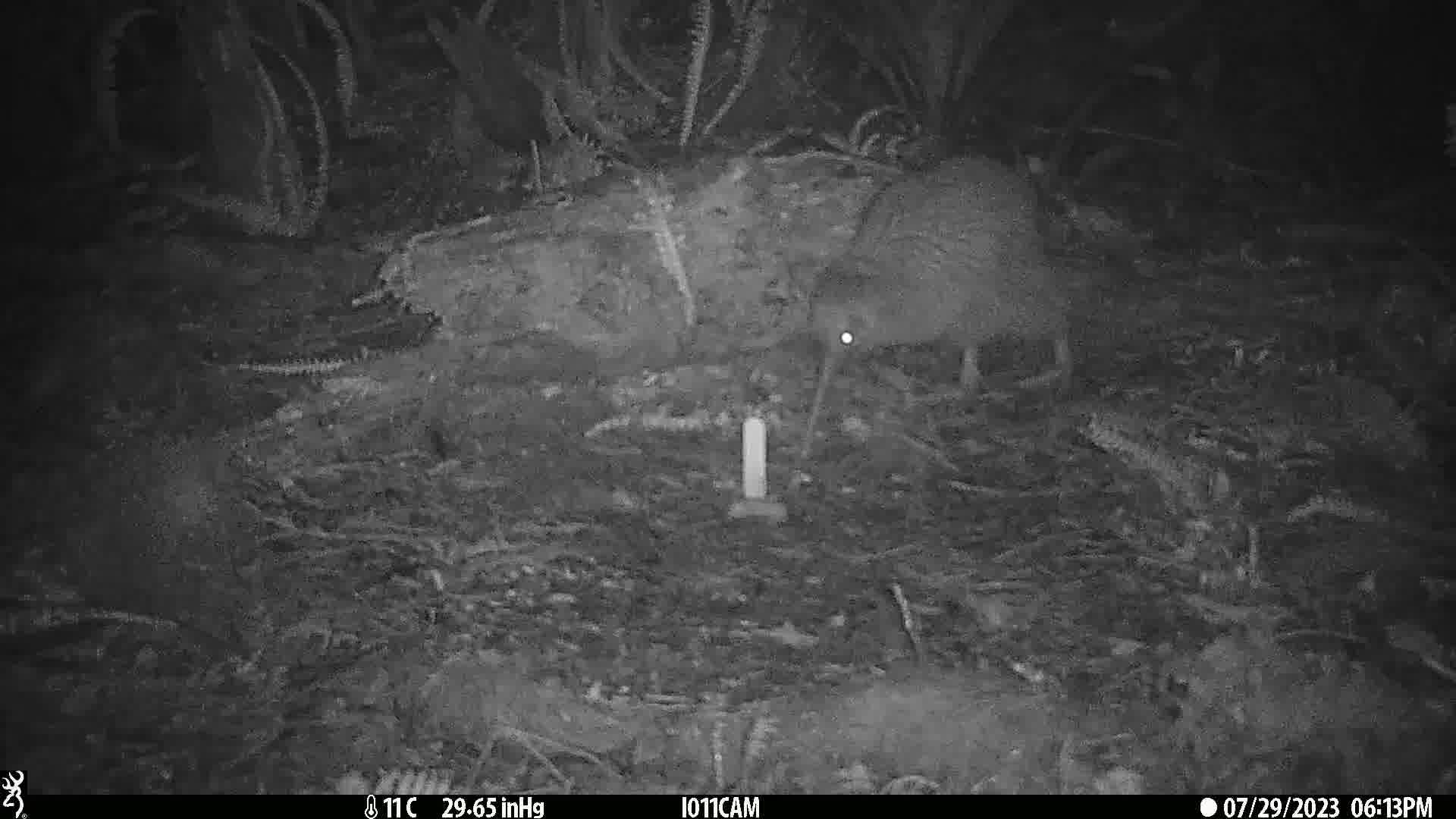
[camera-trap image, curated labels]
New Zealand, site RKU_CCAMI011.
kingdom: Animalia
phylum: Chordata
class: Aves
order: Apterygiformes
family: Apterygidae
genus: Apteryx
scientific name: Apteryx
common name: kiwi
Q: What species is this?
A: Kiwi (Apteryx).